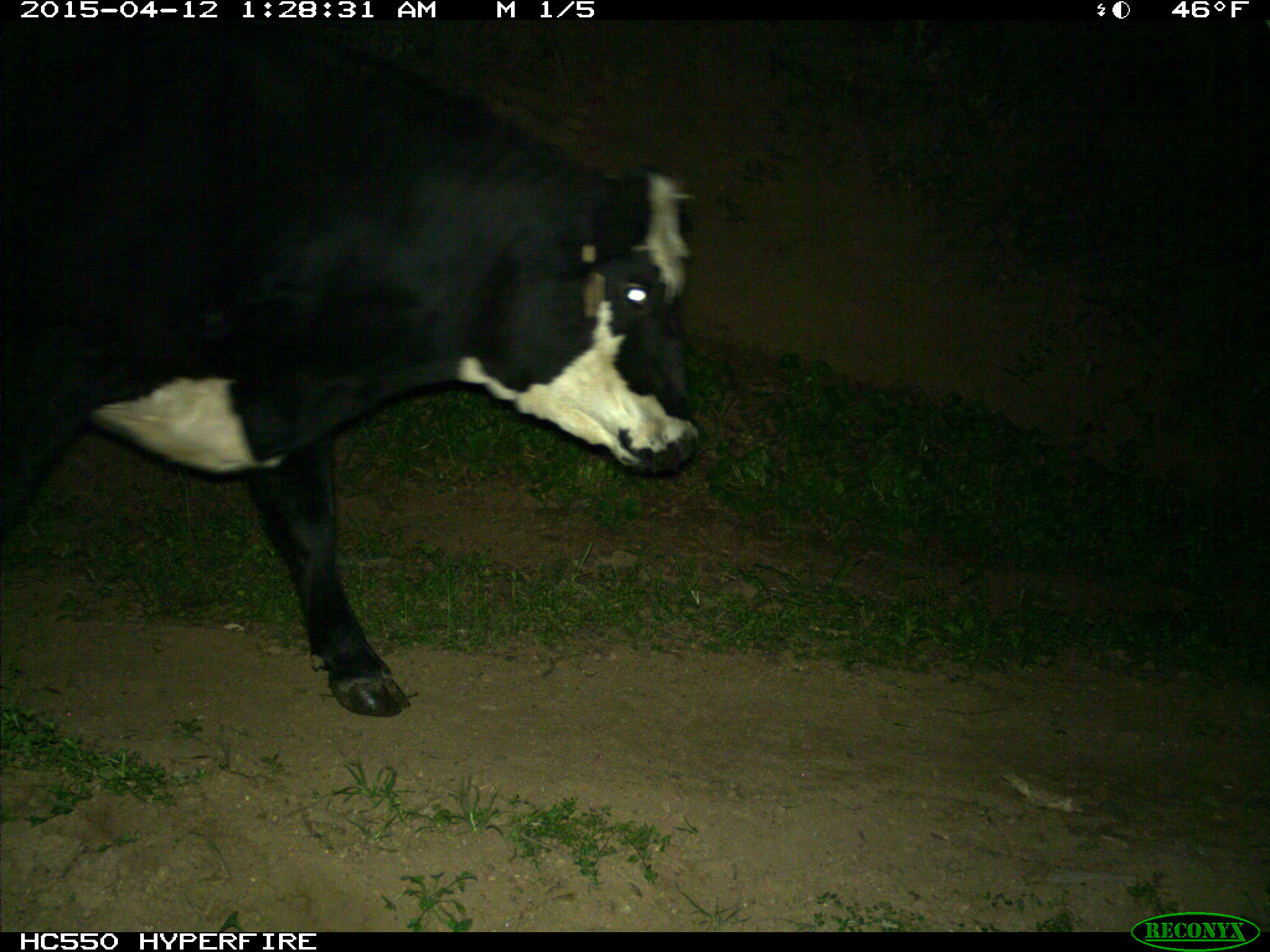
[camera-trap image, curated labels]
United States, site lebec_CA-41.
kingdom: Animalia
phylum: Chordata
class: Mammalia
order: Artiodactyla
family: Bovidae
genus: Bos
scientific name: Bos taurus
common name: domestic cow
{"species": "Bos taurus (domestic cow)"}